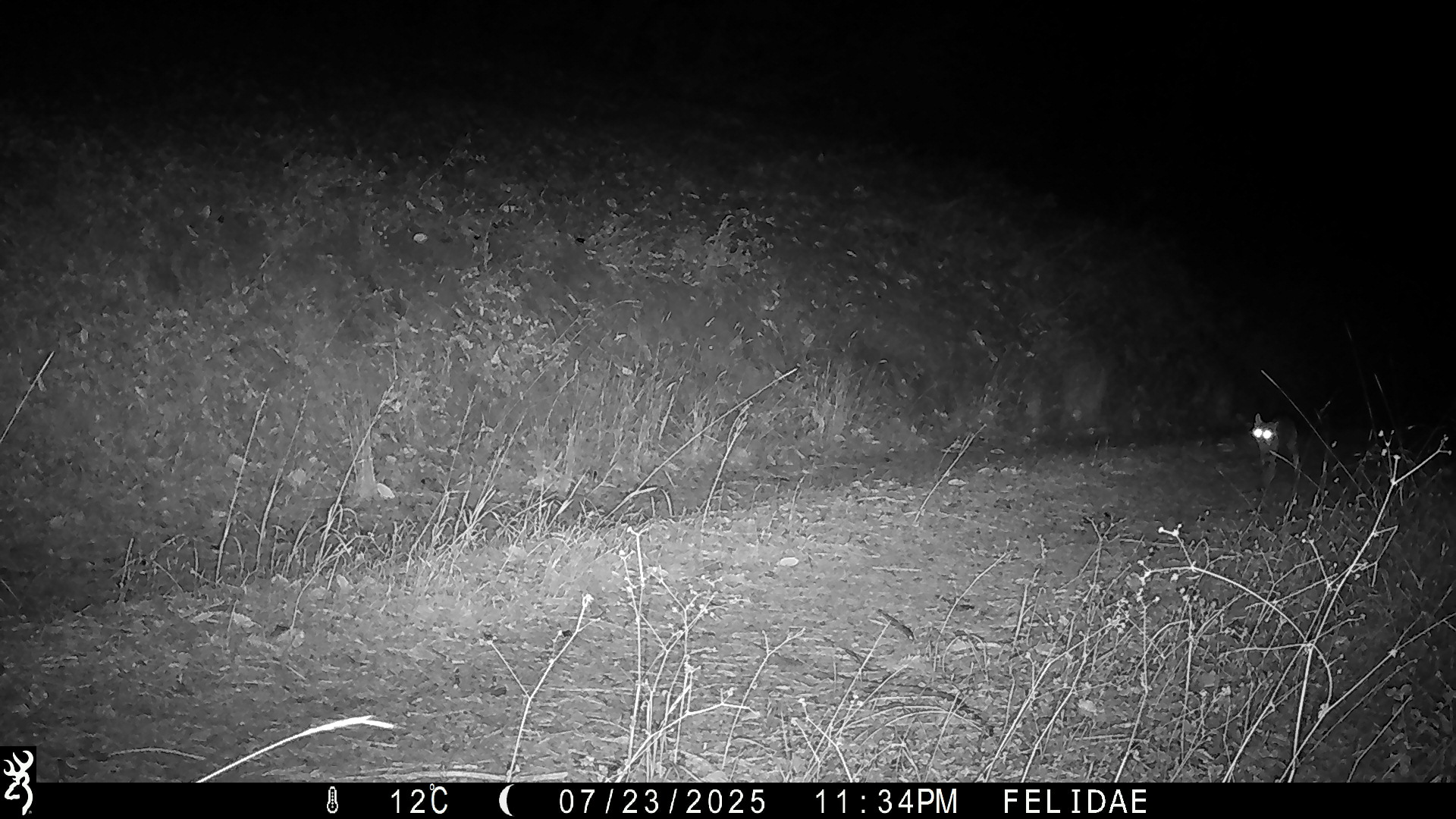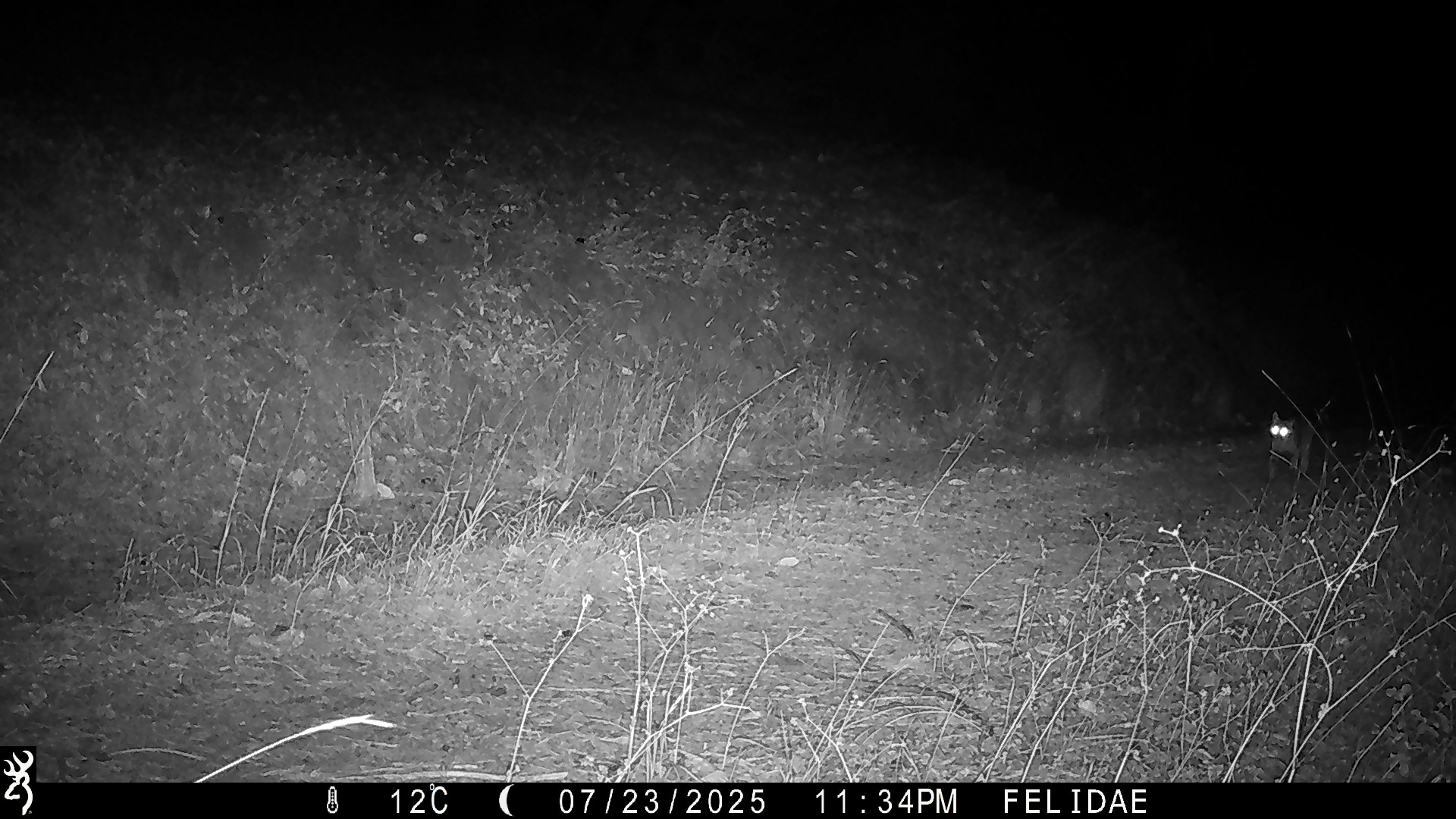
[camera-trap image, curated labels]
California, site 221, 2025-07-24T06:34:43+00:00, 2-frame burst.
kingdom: Animalia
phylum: Chordata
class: Mammalia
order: Carnivora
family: Felidae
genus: Lynx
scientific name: Lynx rufus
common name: bobcat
Bobcat (Lynx rufus).